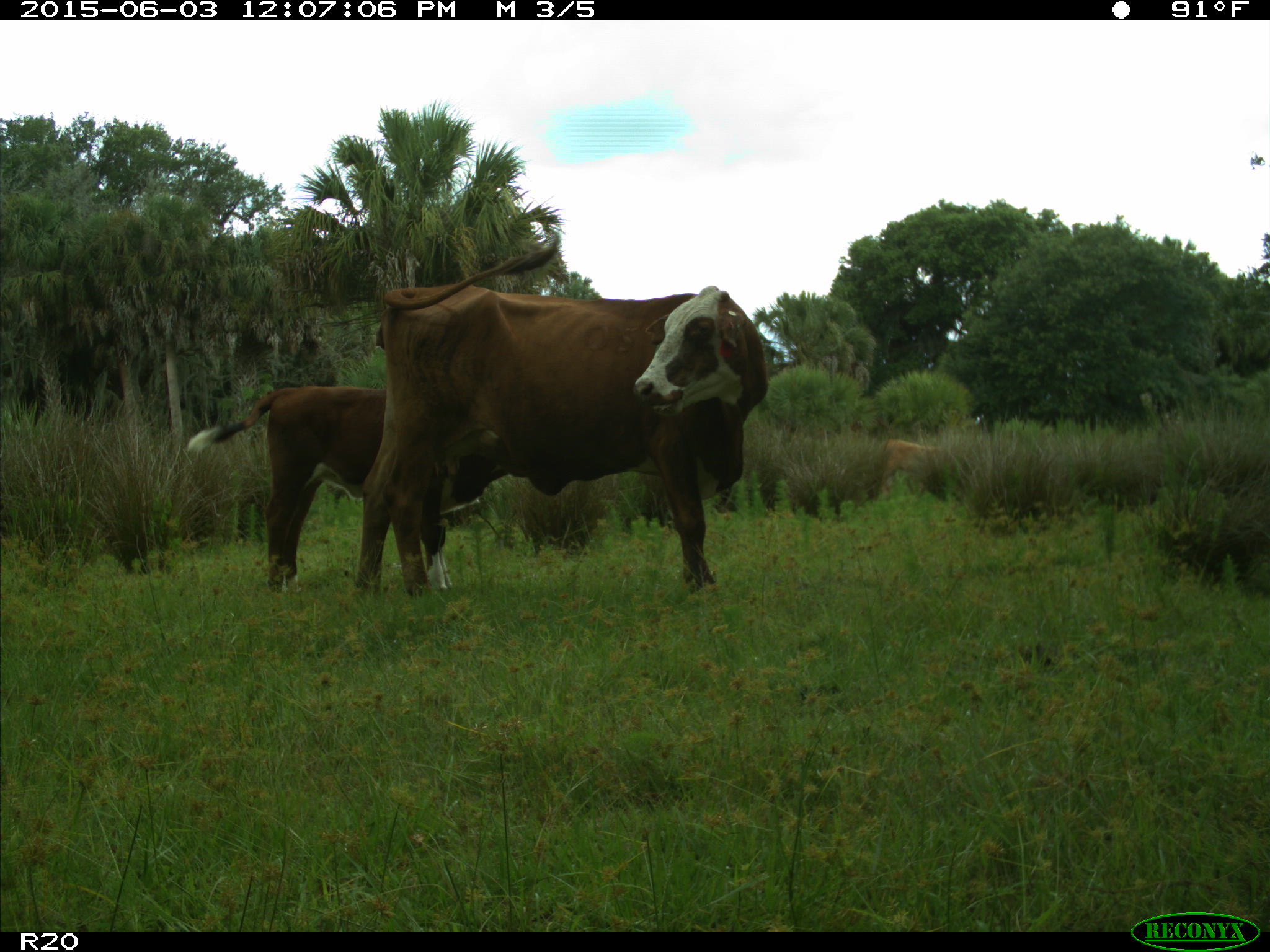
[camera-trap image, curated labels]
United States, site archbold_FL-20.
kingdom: Animalia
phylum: Chordata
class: Mammalia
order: Artiodactyla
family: Bovidae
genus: Bos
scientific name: Bos taurus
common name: domestic cow